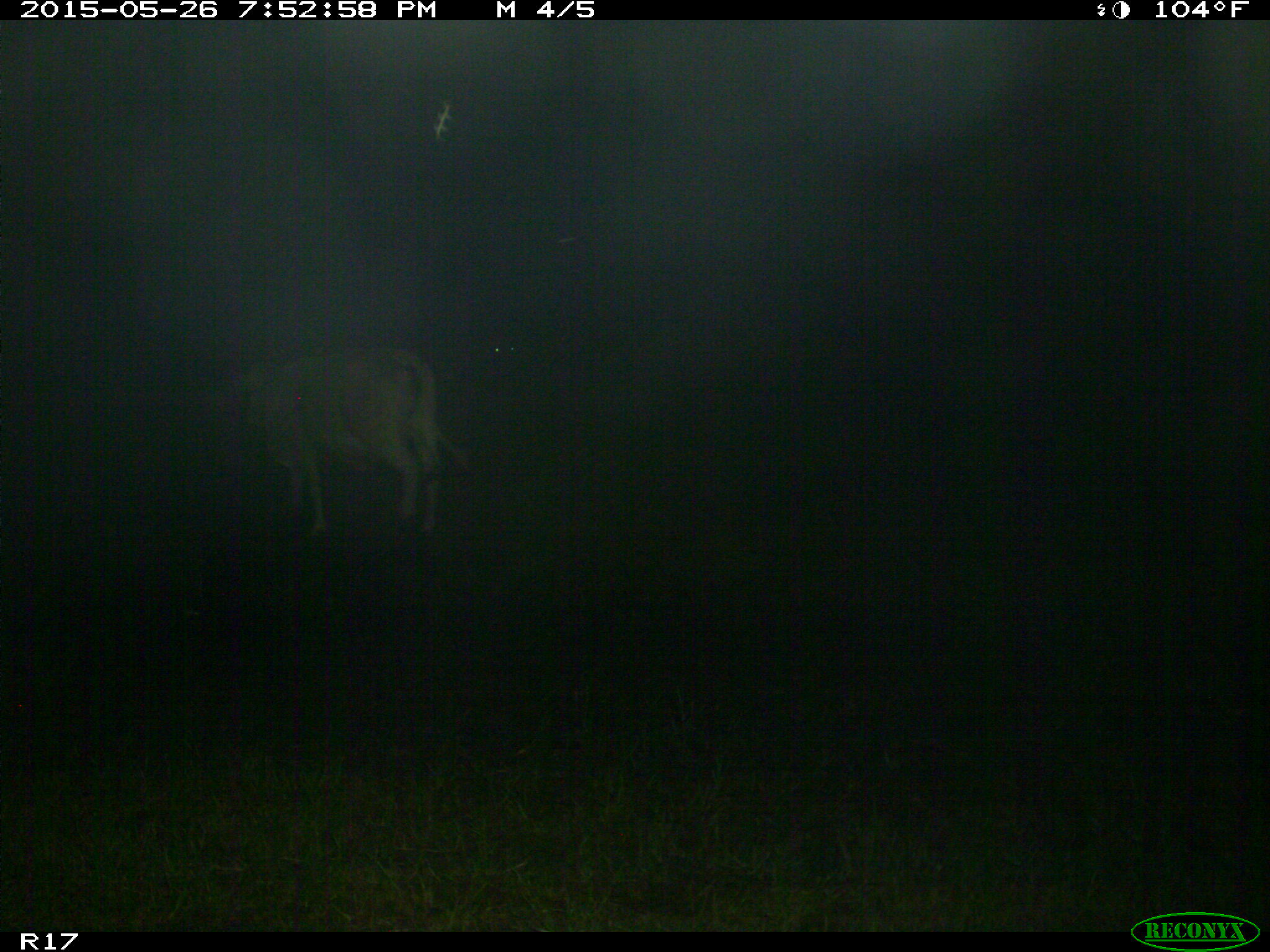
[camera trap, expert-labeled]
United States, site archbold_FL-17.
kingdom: Animalia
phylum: Chordata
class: Mammalia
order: Artiodactyla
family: Bovidae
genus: Bos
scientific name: Bos taurus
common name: domestic cow